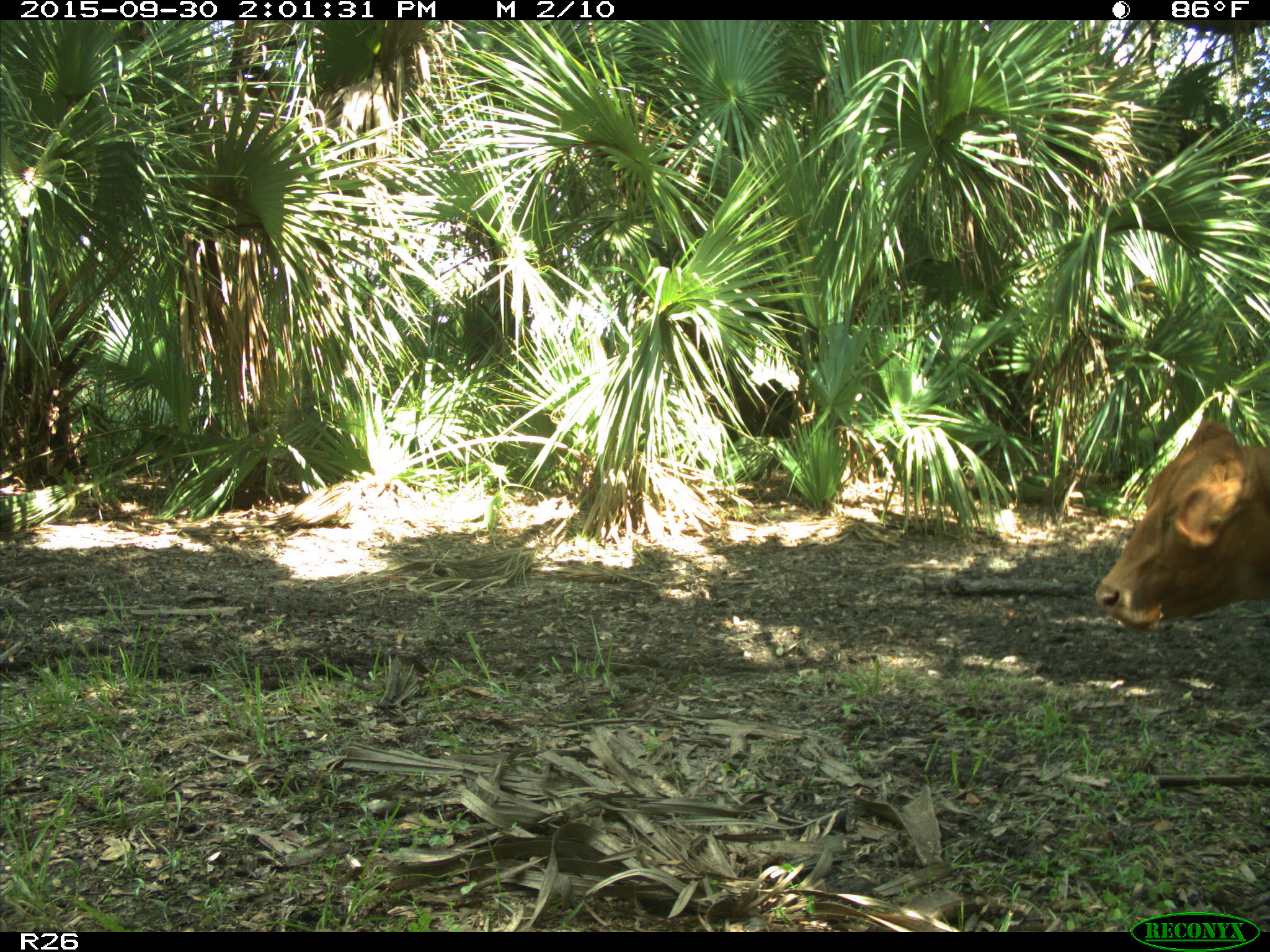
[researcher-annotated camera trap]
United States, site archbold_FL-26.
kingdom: Animalia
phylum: Chordata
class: Mammalia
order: Artiodactyla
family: Bovidae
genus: Bos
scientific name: Bos taurus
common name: domestic cow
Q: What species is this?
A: Bos taurus (domestic cow).